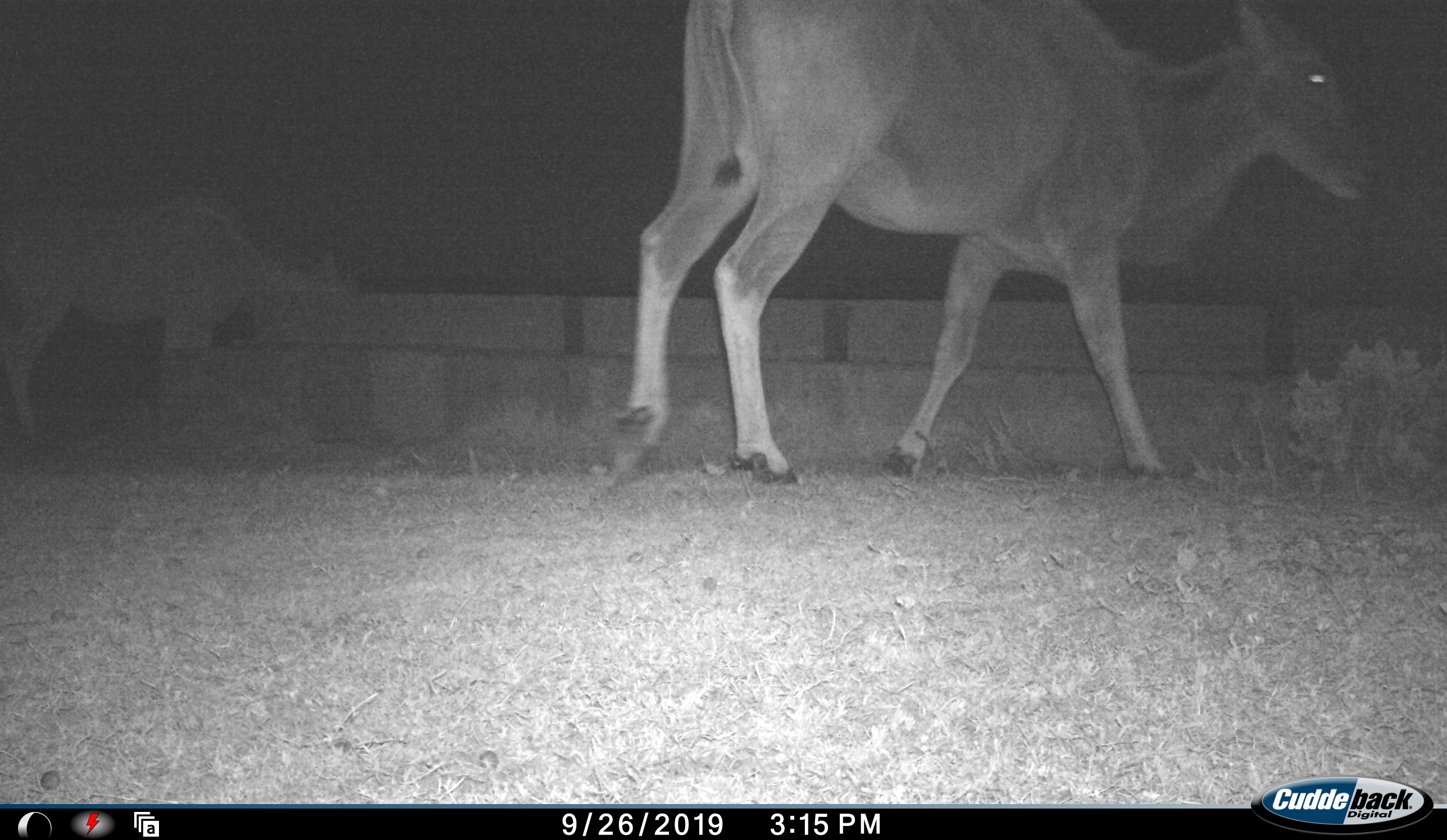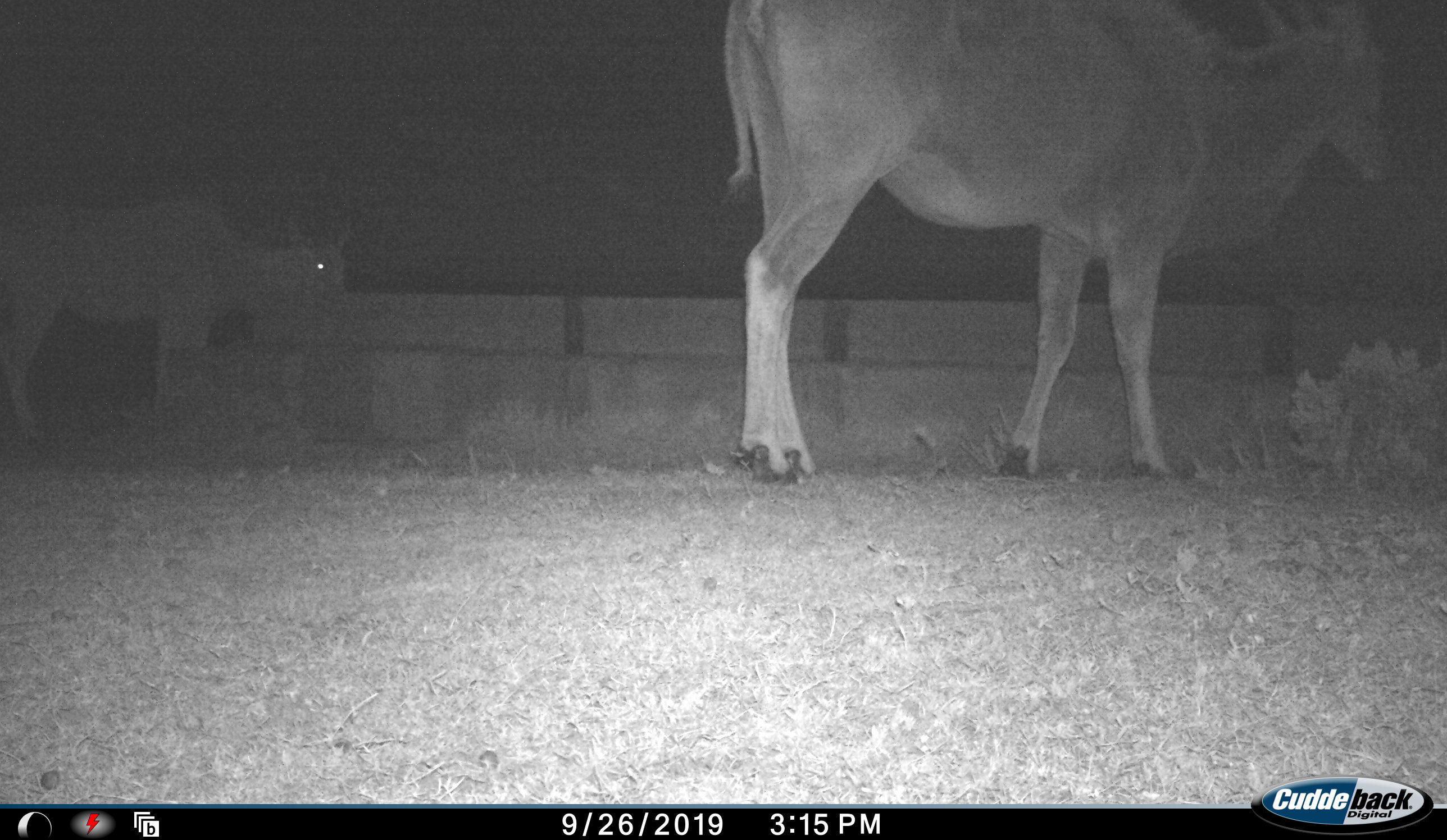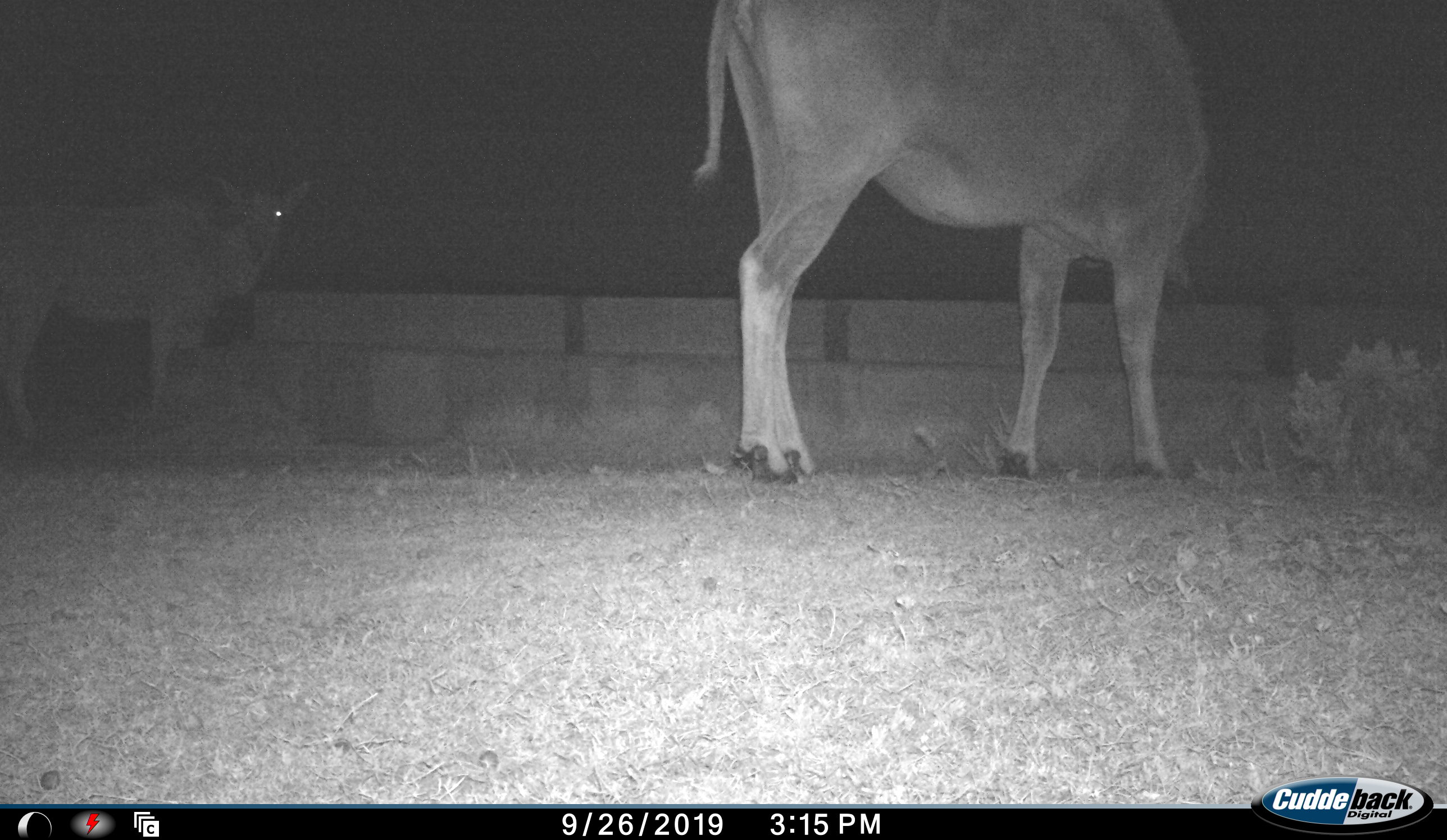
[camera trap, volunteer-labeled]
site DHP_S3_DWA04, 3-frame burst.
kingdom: Animalia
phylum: Chordata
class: Mammalia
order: Artiodactyla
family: Bovidae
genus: Tragelaphus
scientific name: Tragelaphus oryx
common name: eland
Eland (Tragelaphus oryx), count 2. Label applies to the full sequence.